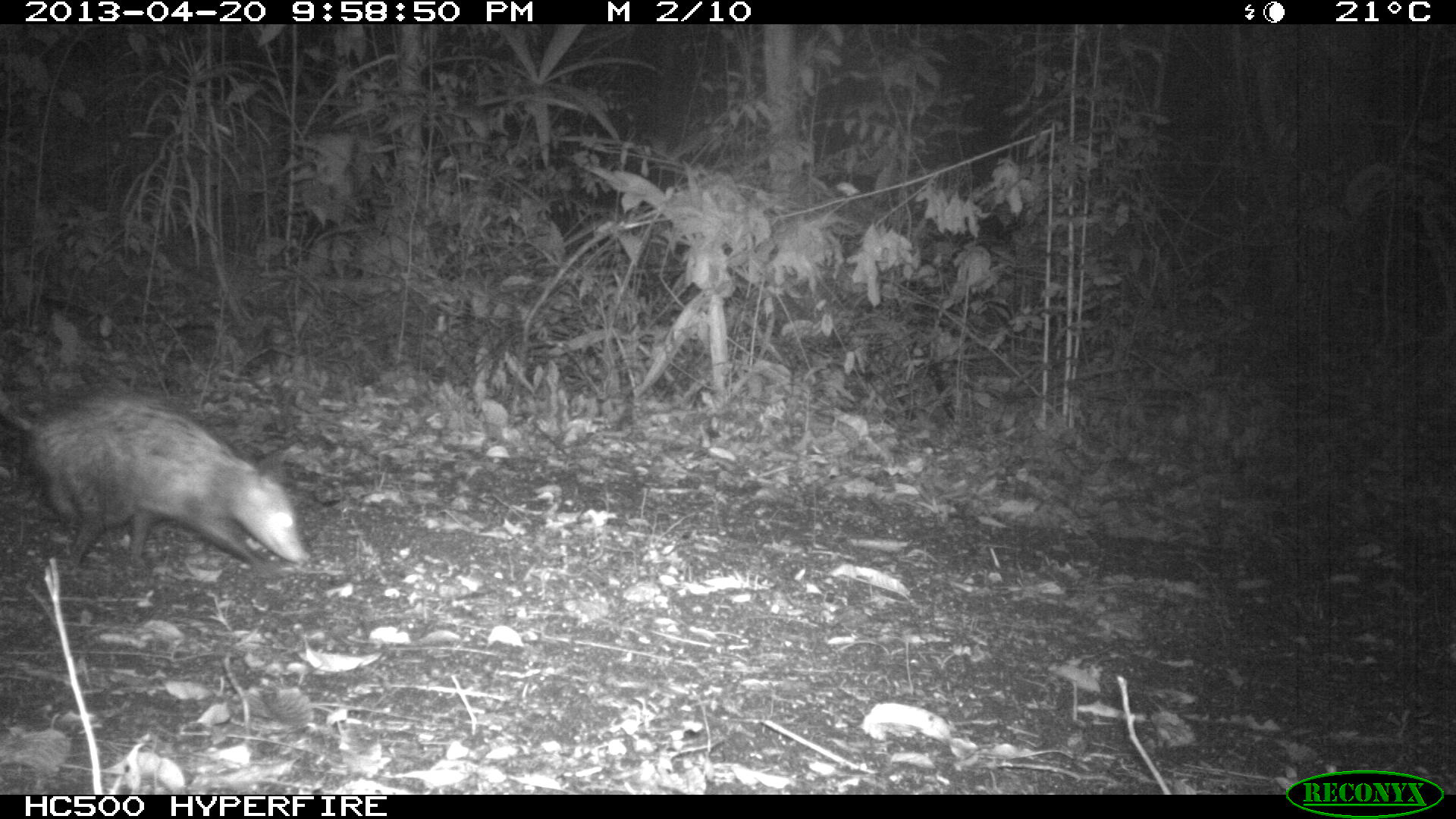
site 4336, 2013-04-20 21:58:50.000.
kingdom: Animalia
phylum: Chordata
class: Mammalia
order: Didelphimorphia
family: Didelphidae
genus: Didelphis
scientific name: Didelphis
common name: american opossums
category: didelphis sp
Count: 1.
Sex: female.